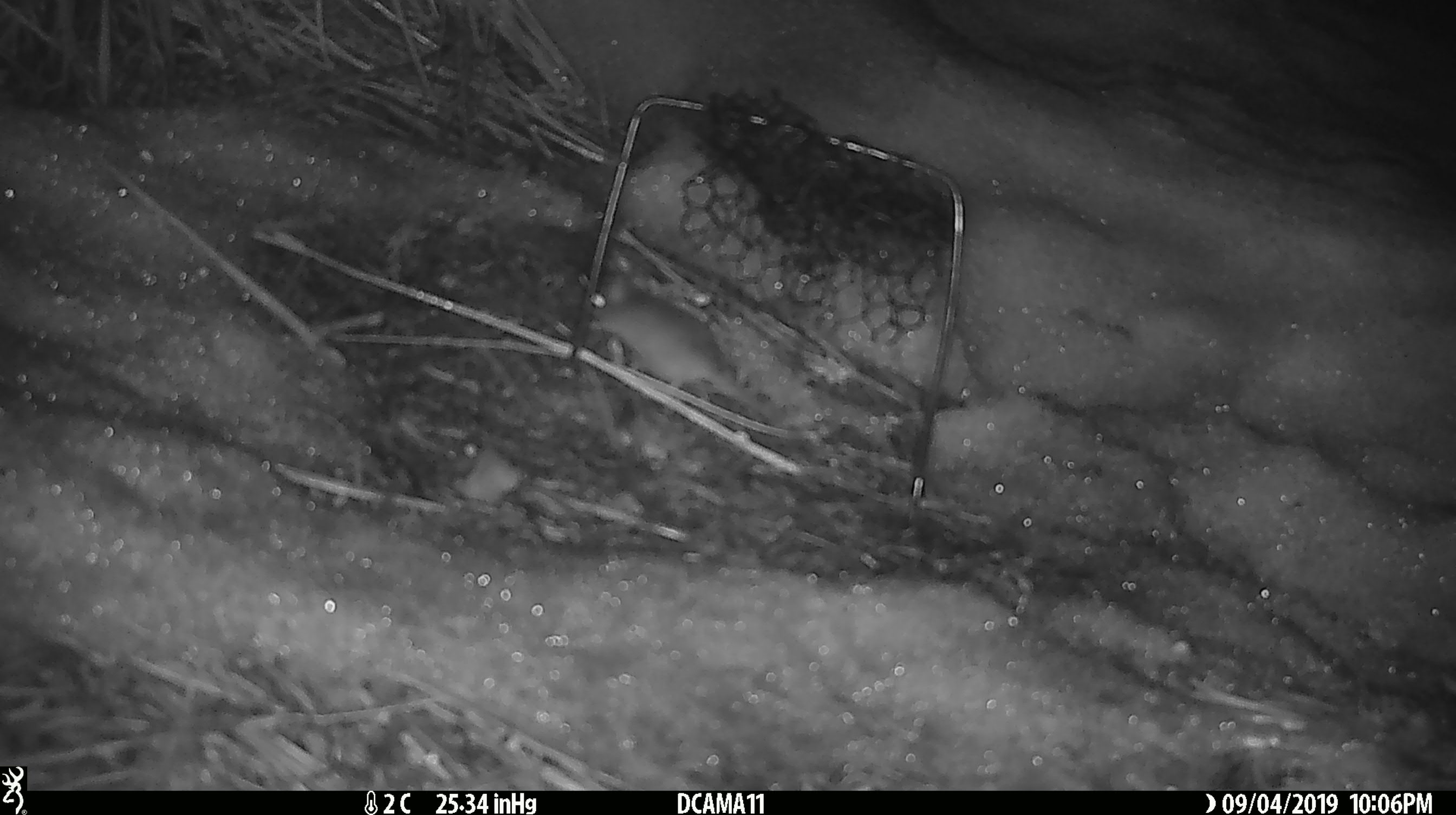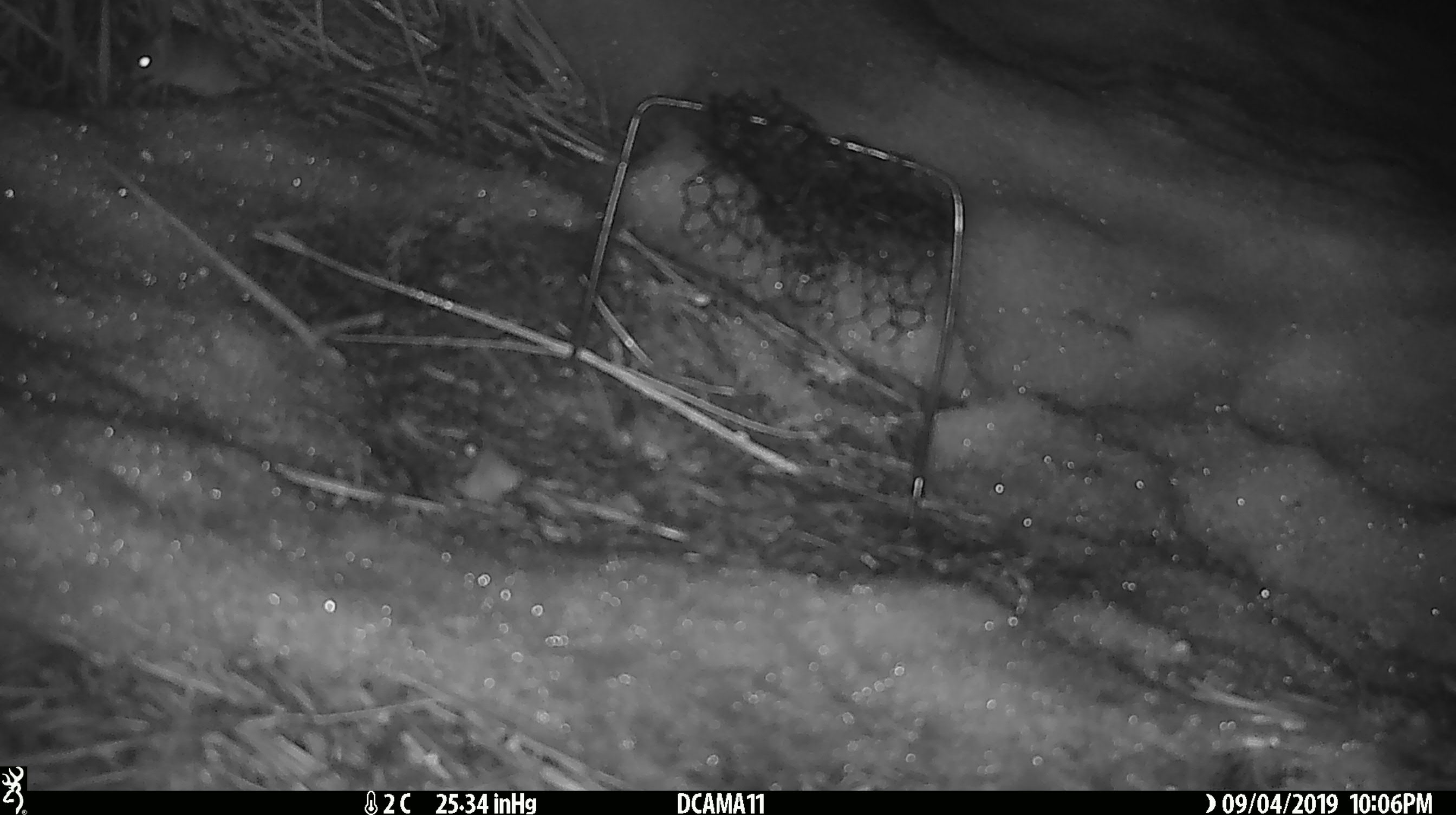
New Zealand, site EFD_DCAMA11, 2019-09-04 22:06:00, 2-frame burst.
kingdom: Animalia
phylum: Chordata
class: Mammalia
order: Rodentia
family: Muridae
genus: Mus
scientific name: Mus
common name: mouse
Mouse (Mus).